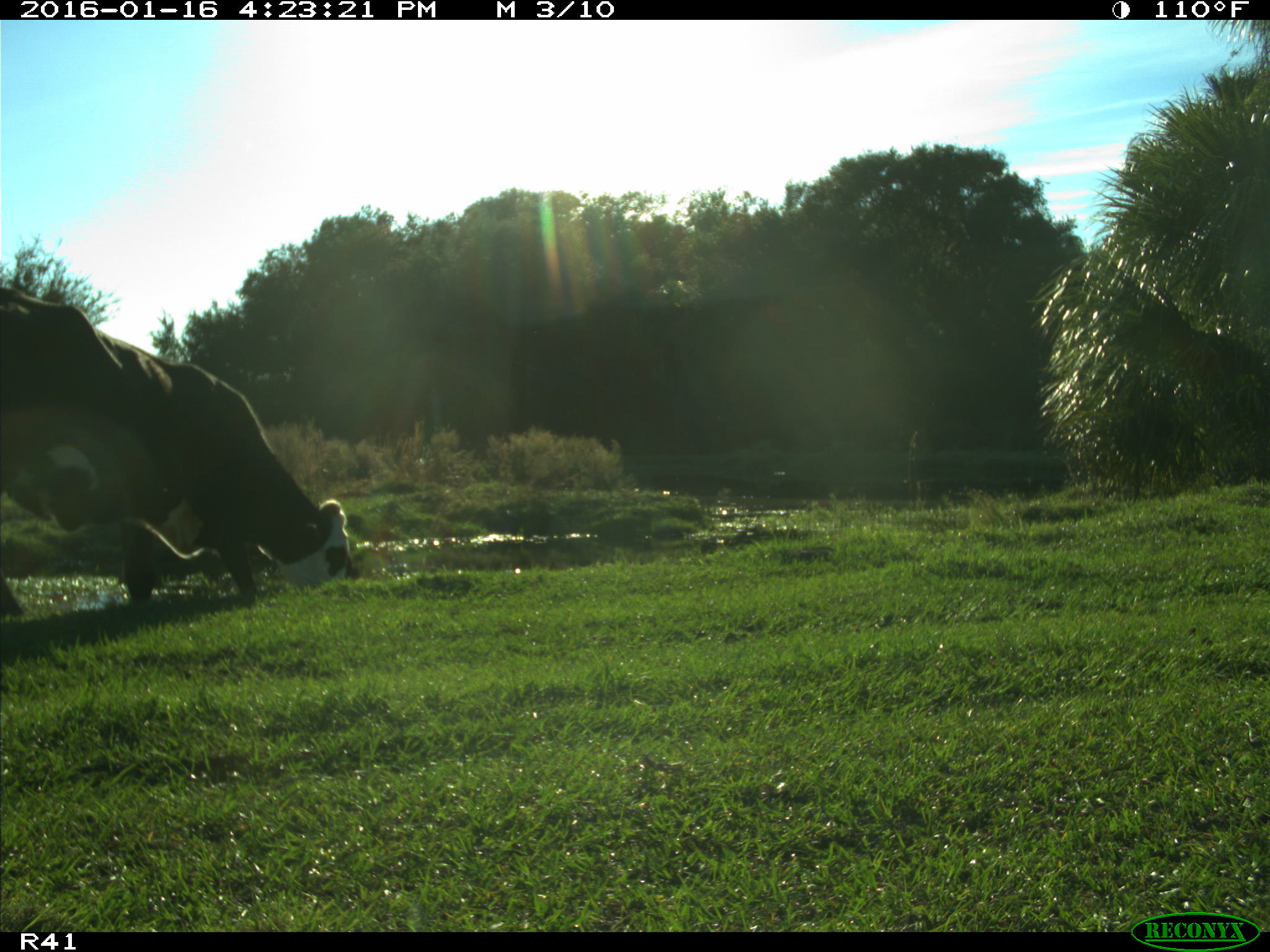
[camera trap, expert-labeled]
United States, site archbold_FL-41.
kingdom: Animalia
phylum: Chordata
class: Mammalia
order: Artiodactyla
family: Bovidae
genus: Bos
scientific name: Bos taurus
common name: domestic cow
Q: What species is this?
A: Bos taurus (domestic cow).